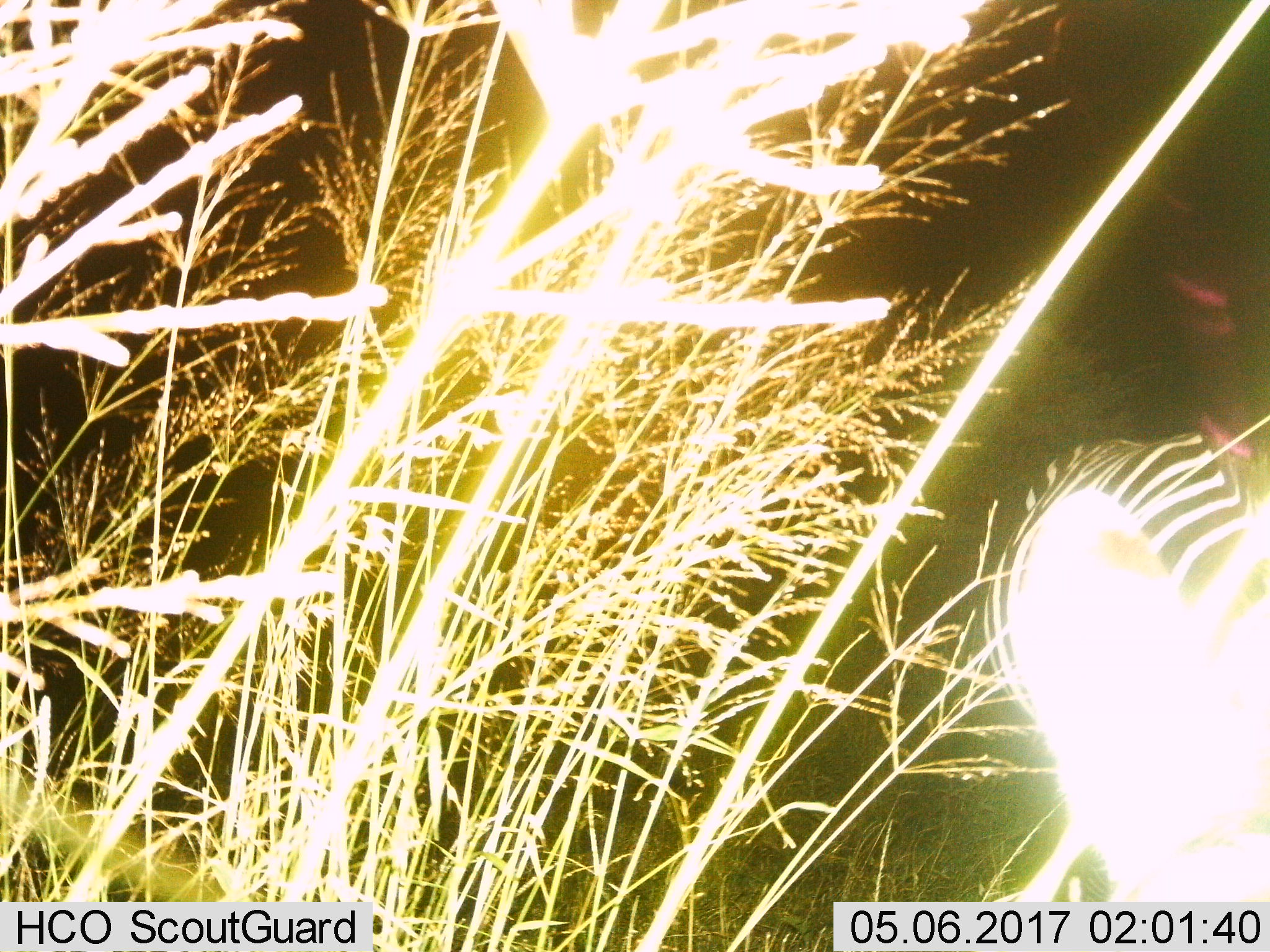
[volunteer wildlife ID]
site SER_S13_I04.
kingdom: Animalia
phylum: Chordata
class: Mammalia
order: Perissodactyla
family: Equidae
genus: Equus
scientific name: Equus quagga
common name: plains zebra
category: zebraplains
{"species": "zebraplains (plains zebra) (Equus quagga)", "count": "1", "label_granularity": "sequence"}